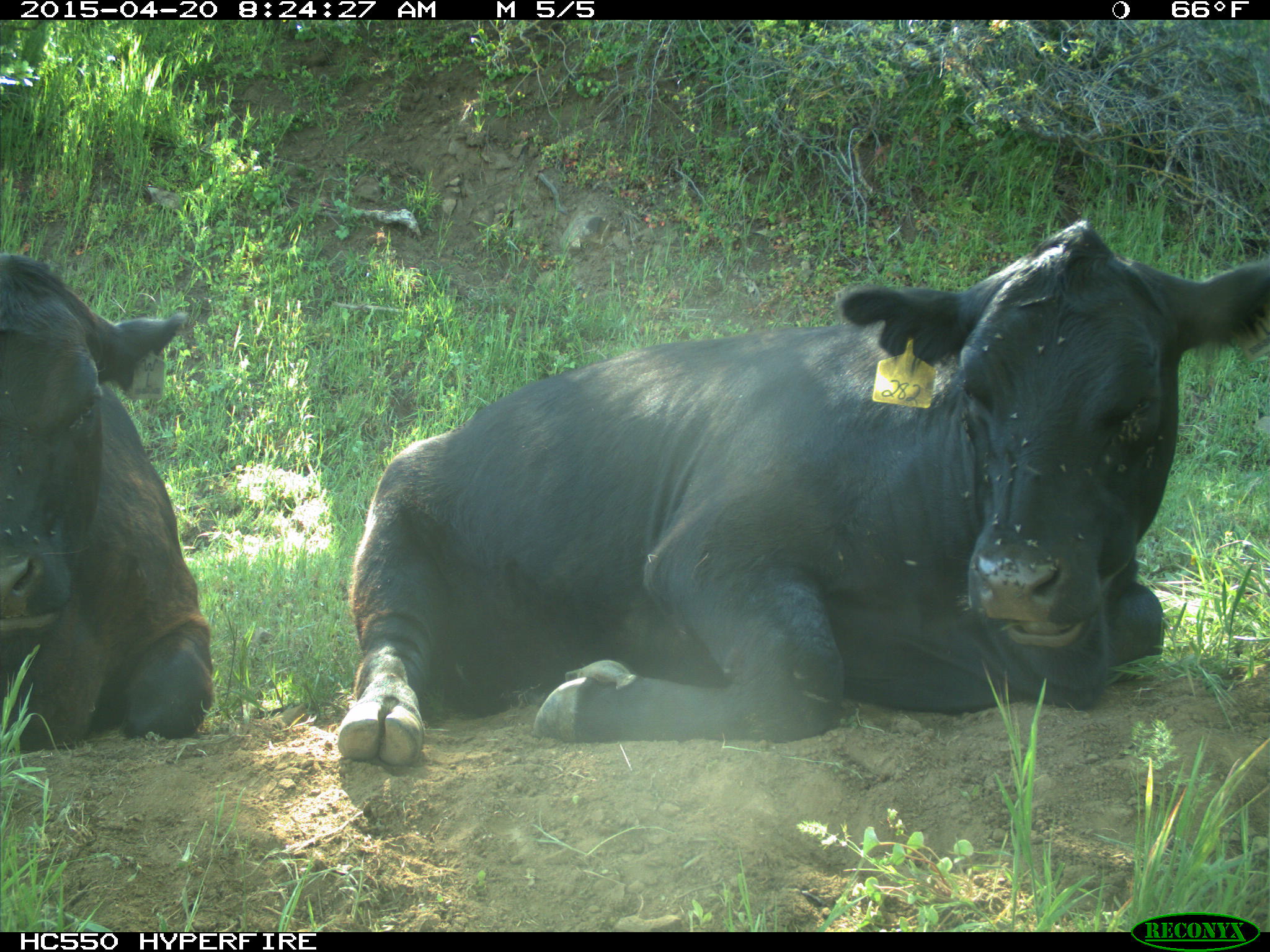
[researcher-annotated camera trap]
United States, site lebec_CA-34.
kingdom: Animalia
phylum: Chordata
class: Mammalia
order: Artiodactyla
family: Bovidae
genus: Bos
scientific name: Bos taurus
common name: domestic cow